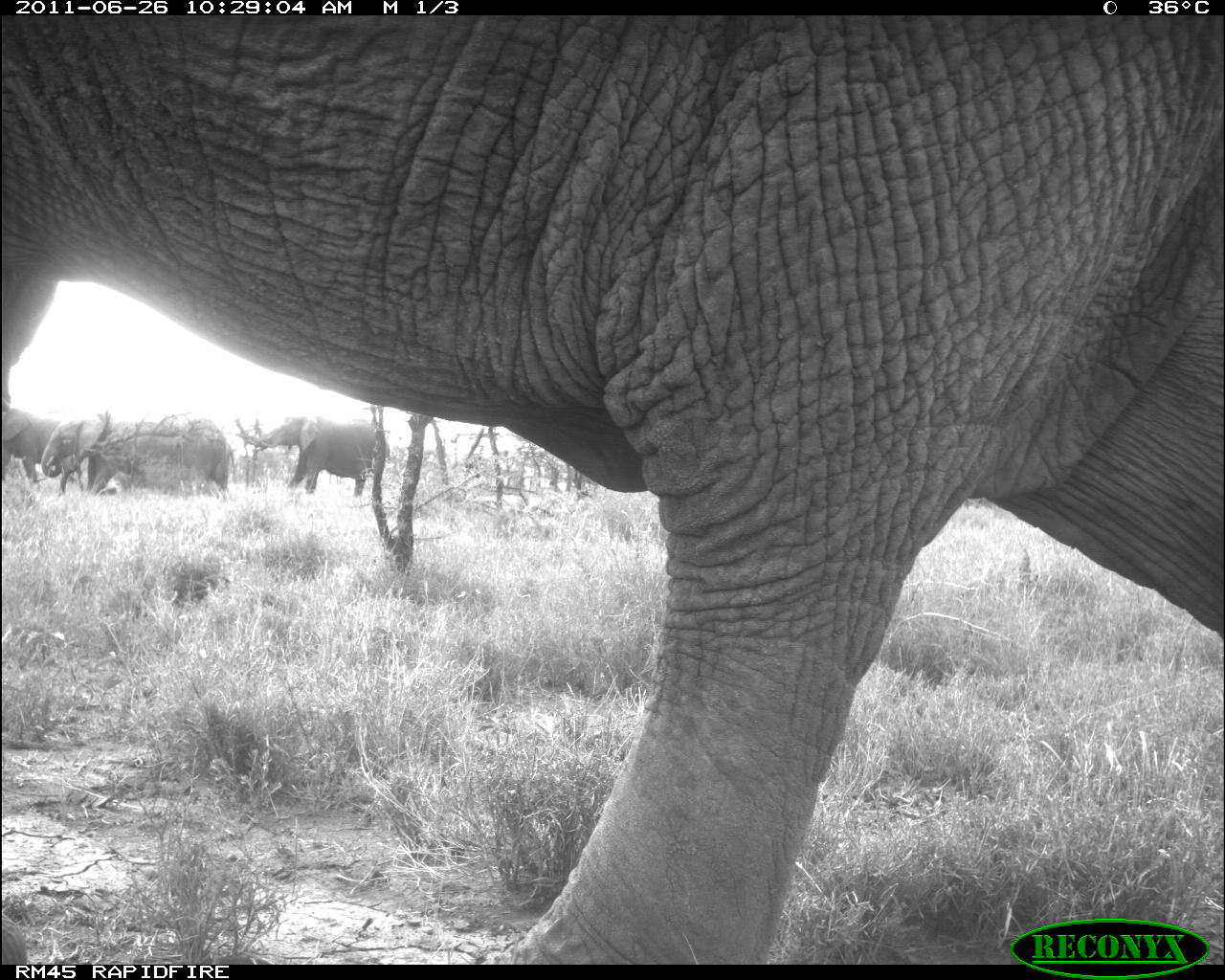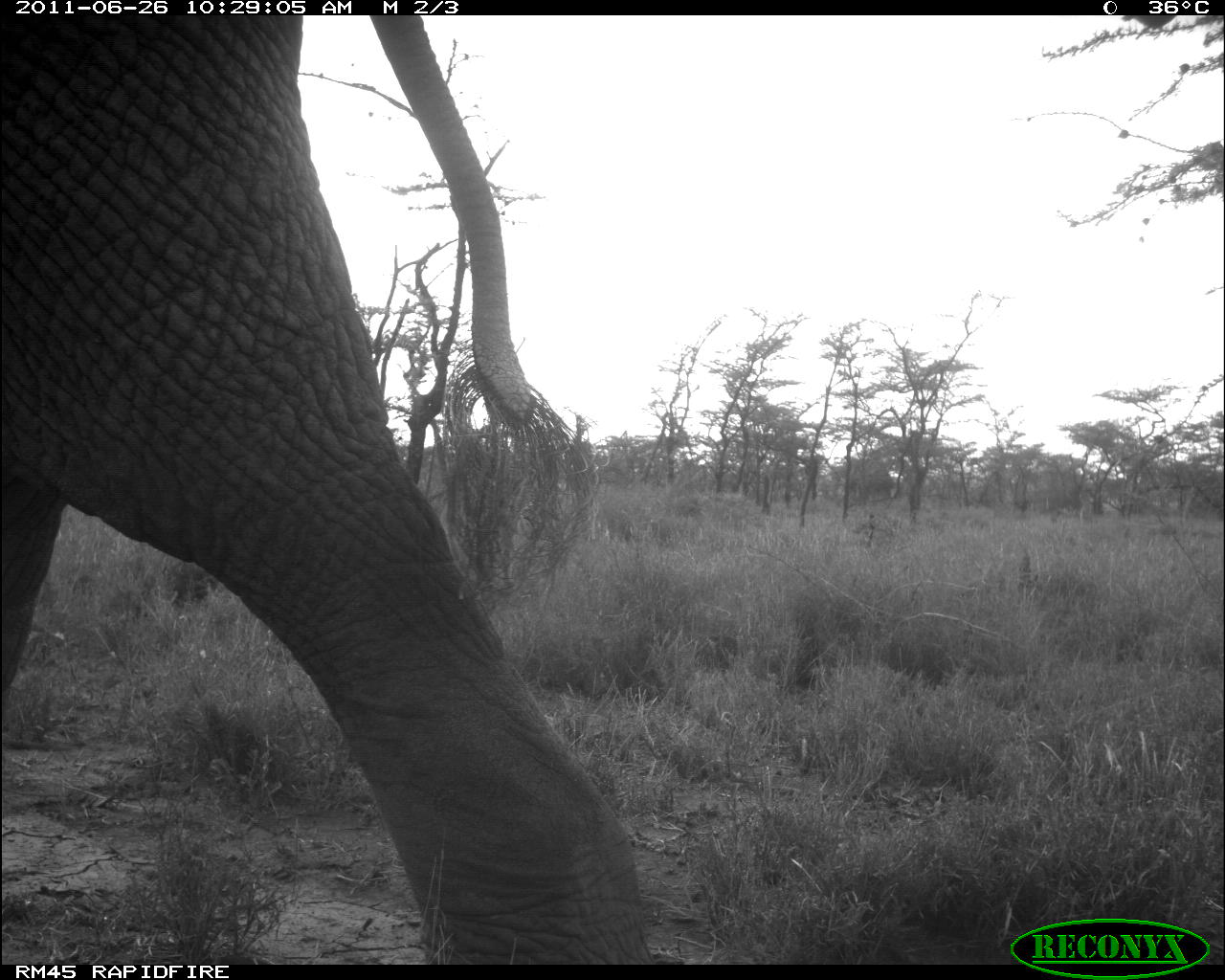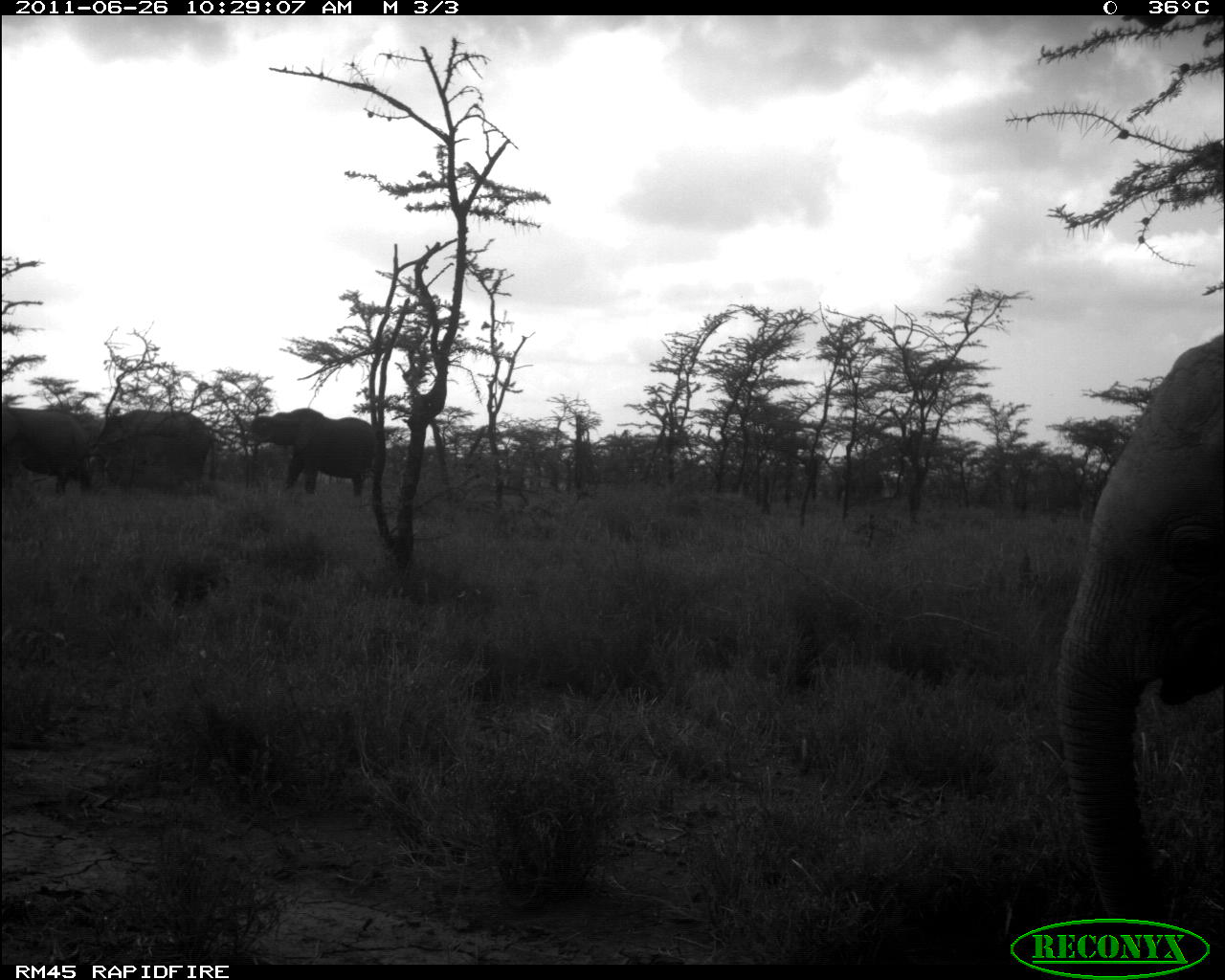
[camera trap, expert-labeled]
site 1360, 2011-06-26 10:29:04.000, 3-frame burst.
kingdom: Animalia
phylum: Chordata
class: Mammalia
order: Proboscidea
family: Elephantidae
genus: Loxodonta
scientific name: Loxodonta africana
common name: african bush elephant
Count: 4.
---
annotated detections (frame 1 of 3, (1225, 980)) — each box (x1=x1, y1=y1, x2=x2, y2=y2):
loxodonta africana: (x1=0, y1=19, x2=1218, y2=964); (x1=32, y1=406, x2=188, y2=498); (x1=248, y1=409, x2=393, y2=503); (x1=0, y1=402, x2=66, y2=493); (x1=176, y1=412, x2=240, y2=498)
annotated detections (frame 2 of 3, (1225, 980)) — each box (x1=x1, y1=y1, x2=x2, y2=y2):
loxodonta africana: (x1=0, y1=16, x2=658, y2=964)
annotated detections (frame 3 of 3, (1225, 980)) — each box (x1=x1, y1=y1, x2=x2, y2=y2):
loxodonta africana: (x1=1047, y1=328, x2=1221, y2=926); (x1=229, y1=403, x2=379, y2=497); (x1=90, y1=408, x2=221, y2=487); (x1=0, y1=400, x2=96, y2=497)